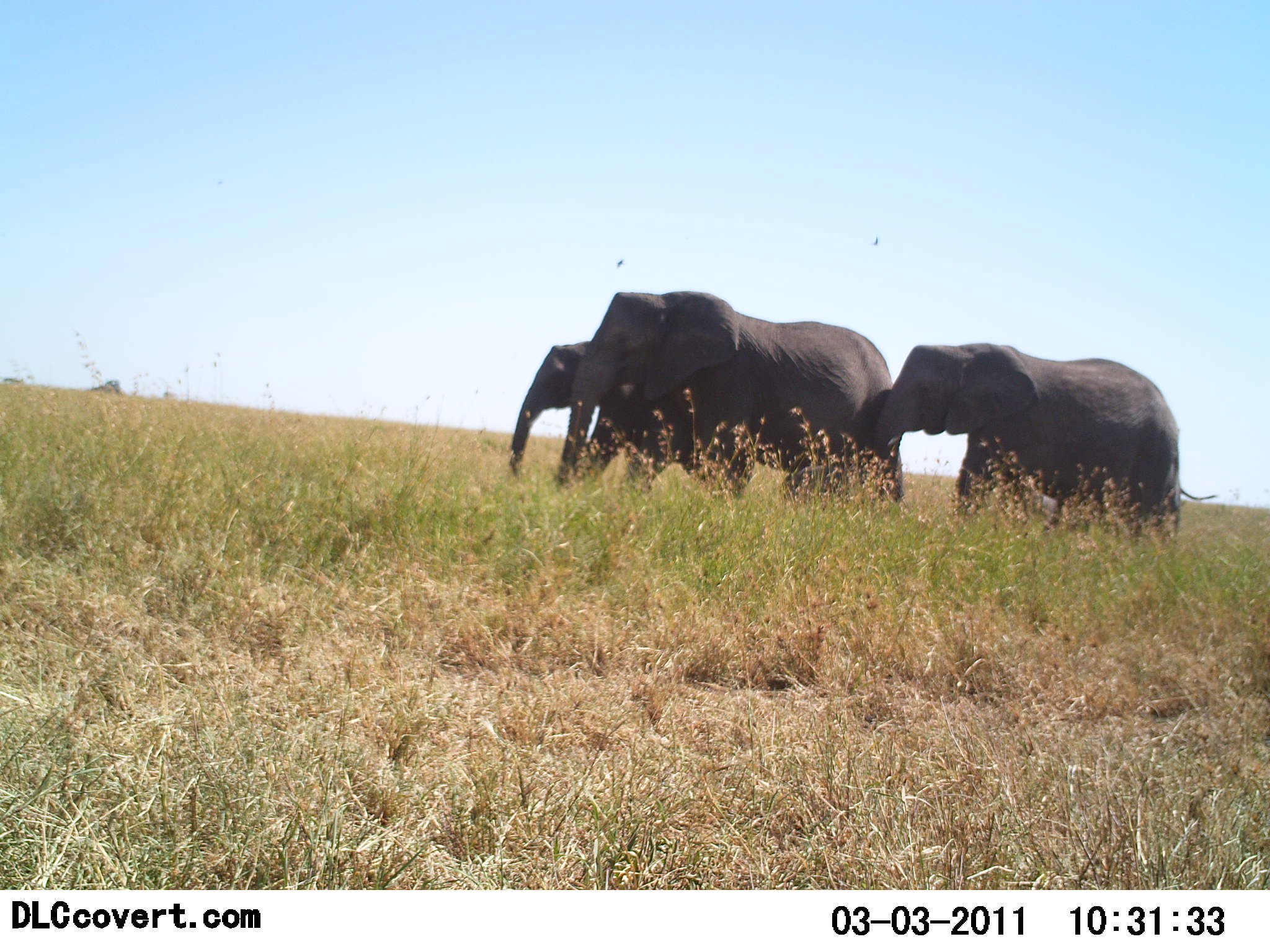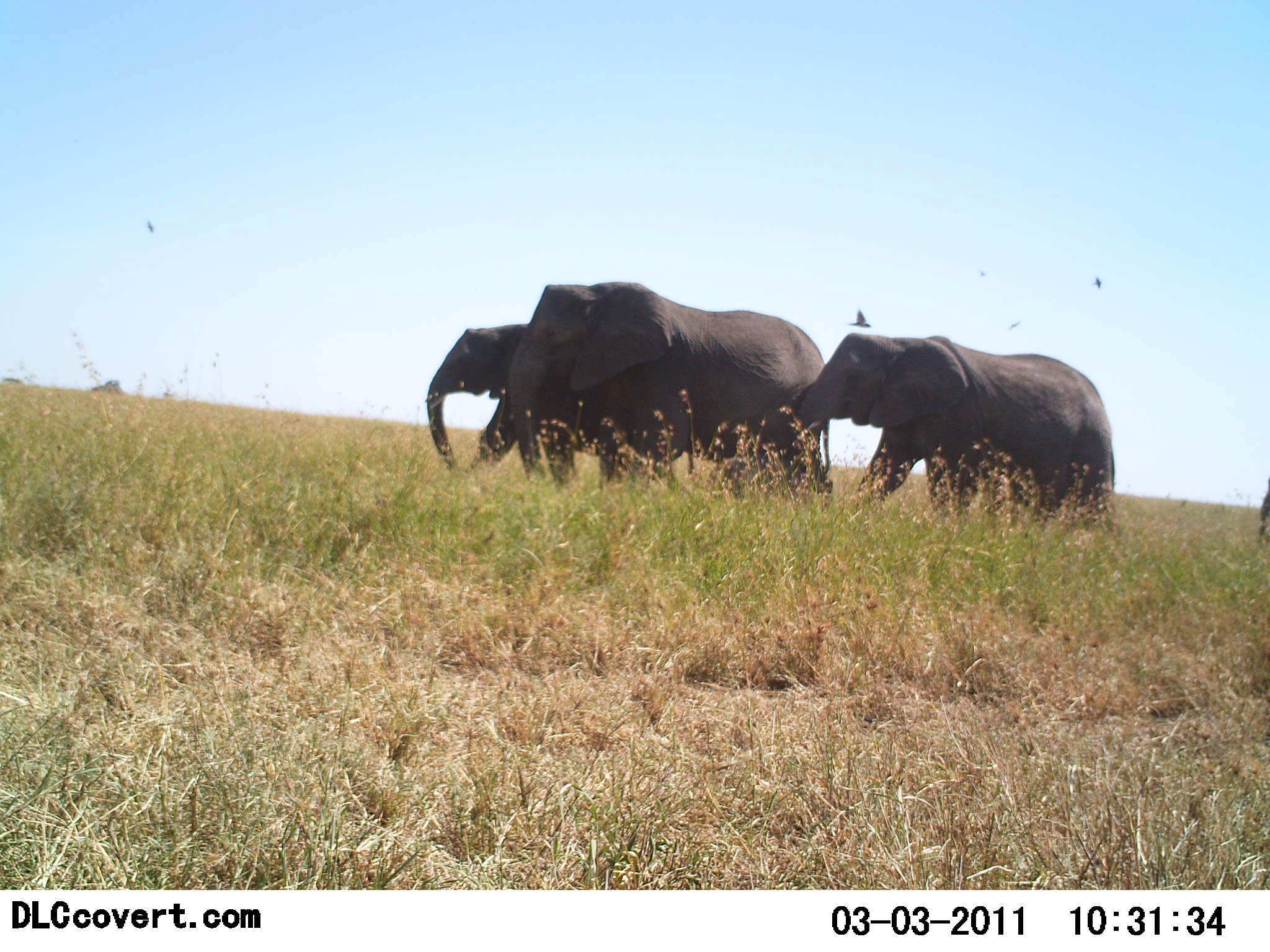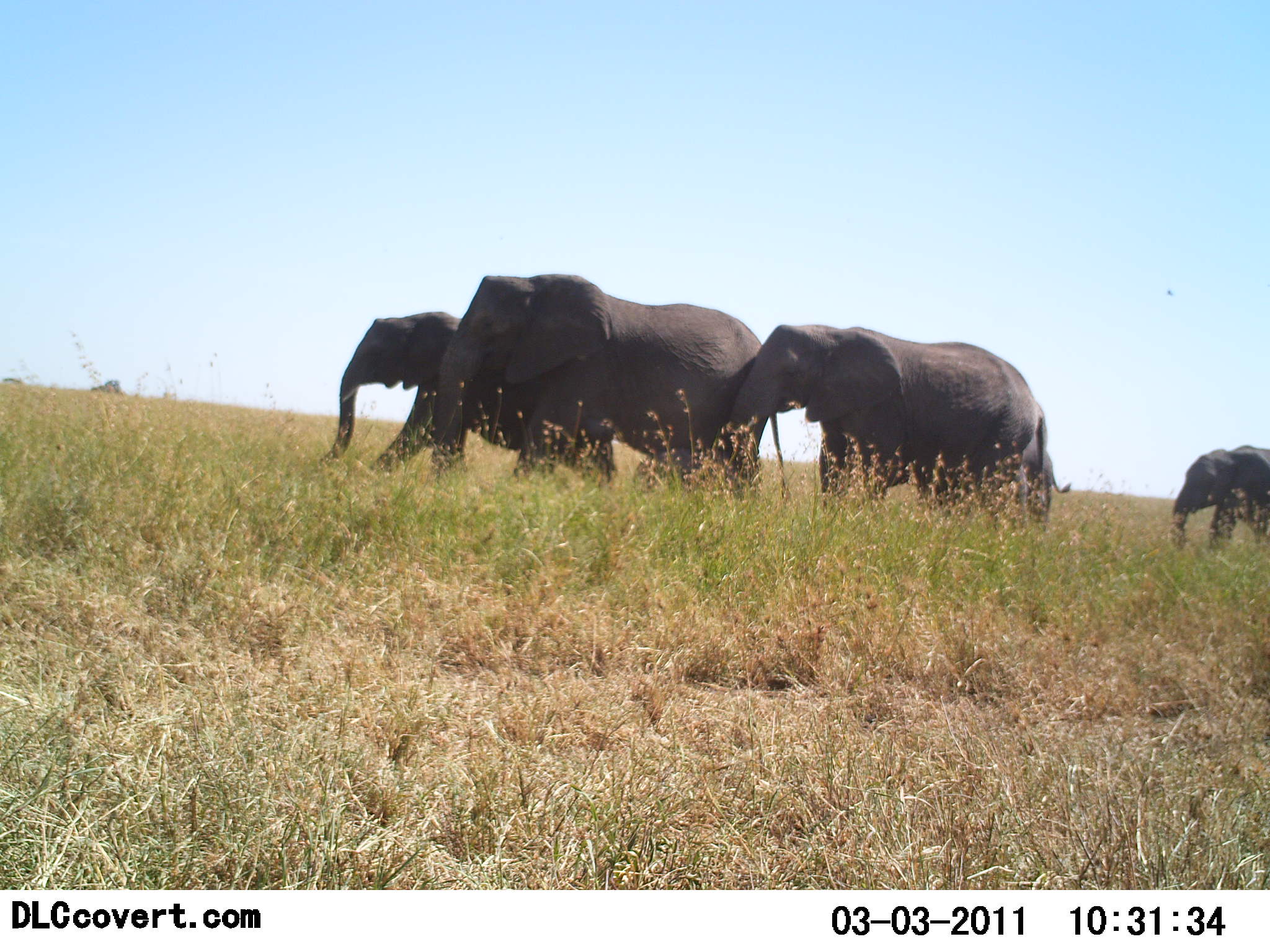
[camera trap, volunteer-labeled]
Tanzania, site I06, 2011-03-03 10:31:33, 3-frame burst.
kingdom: Animalia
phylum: Chordata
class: Mammalia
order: Proboscidea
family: Elephantidae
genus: Loxodonta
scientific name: Loxodonta africana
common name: african bush elephant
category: elephant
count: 4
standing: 9%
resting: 0%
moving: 100%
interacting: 0%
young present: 27%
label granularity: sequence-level